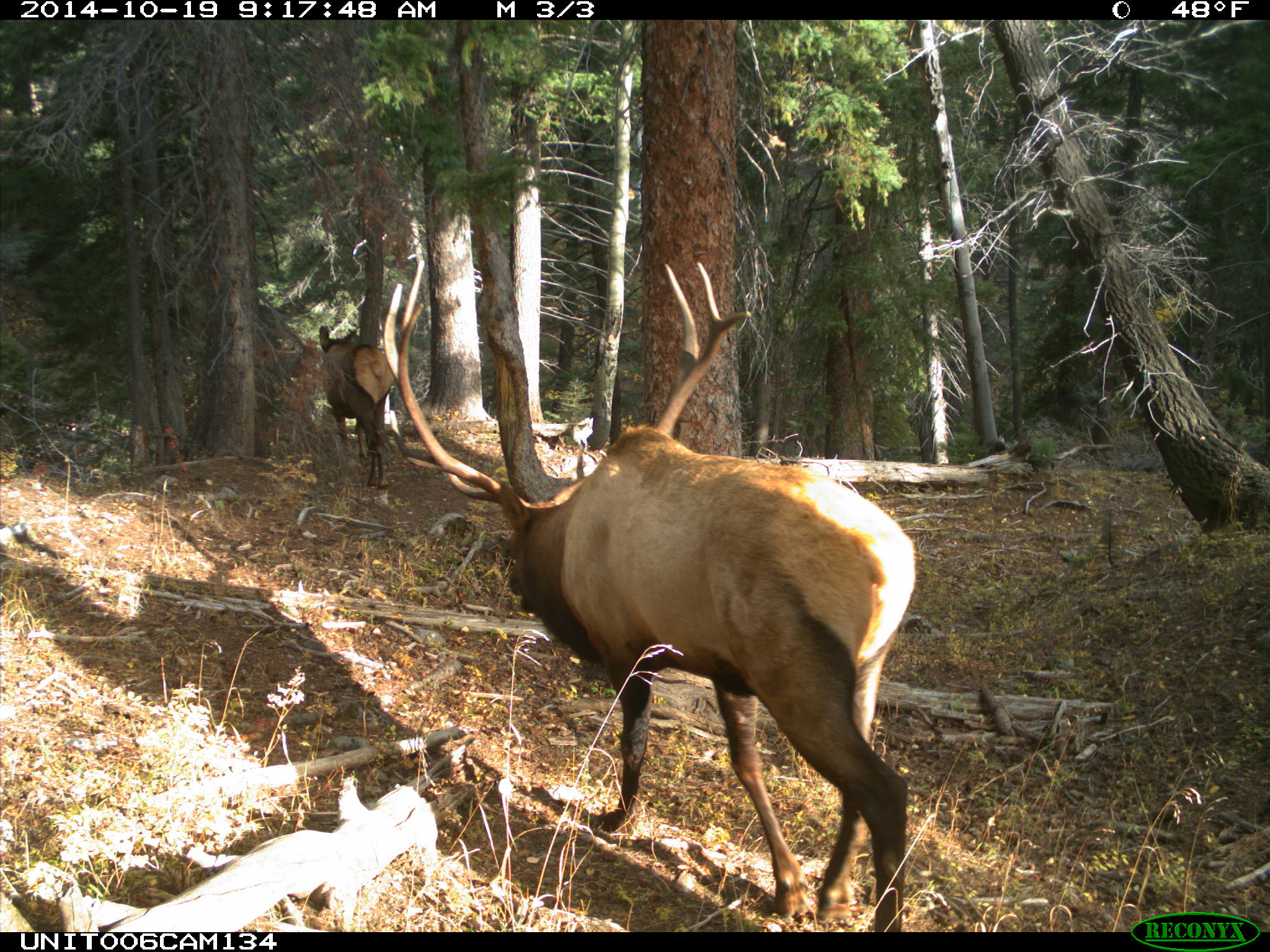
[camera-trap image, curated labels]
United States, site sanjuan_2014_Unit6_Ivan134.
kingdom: Animalia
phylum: Chordata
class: Mammalia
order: Artiodactyla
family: Cervidae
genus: Cervus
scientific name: Cervus elaphus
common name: red deer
Cervus elaphus (red deer).